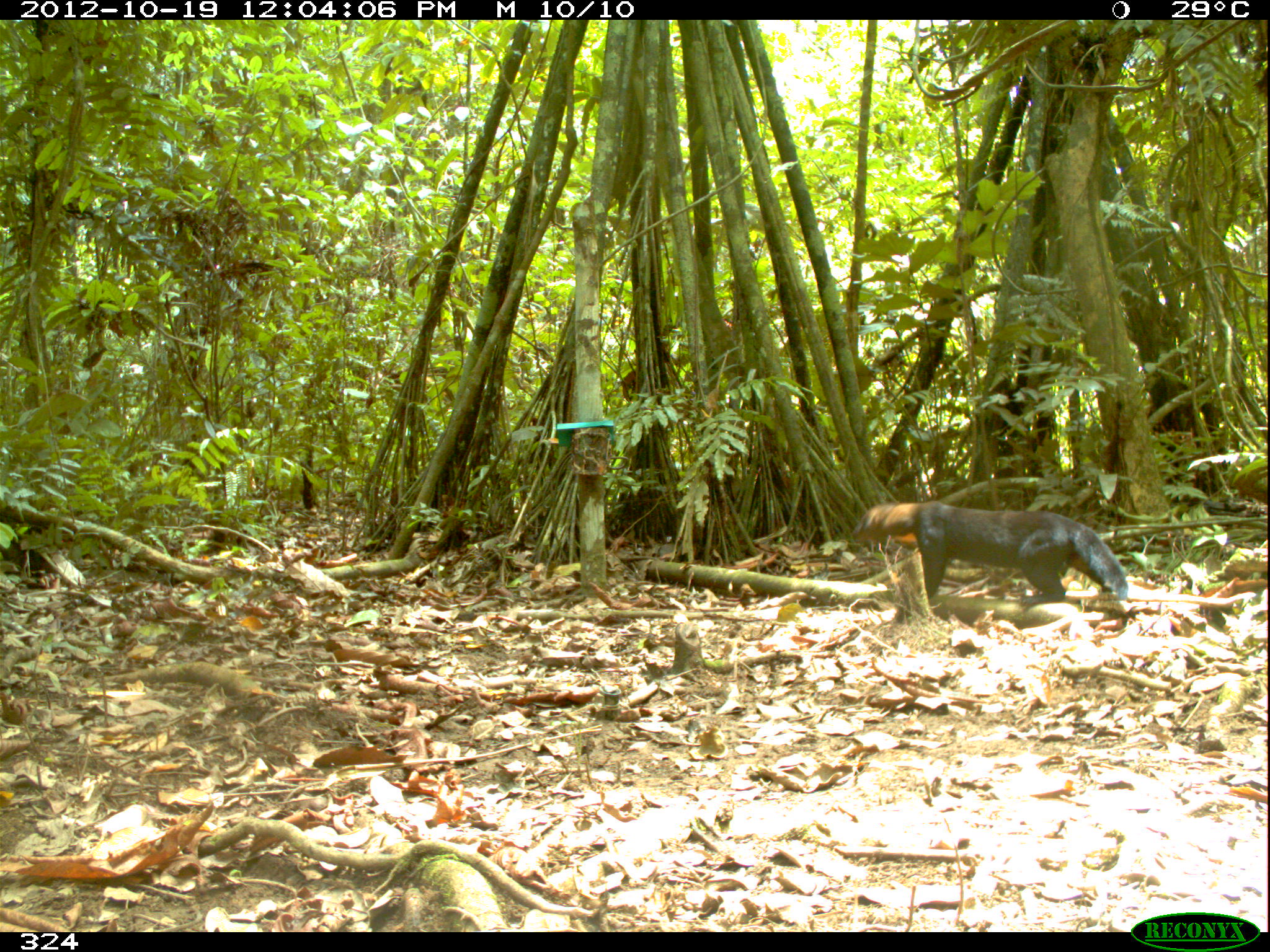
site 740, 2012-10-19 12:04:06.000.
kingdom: Animalia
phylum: Chordata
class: Mammalia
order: Carnivora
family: Mustelidae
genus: Eira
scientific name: Eira barbara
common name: tayra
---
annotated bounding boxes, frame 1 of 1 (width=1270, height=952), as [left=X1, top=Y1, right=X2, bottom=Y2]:
eira barbara: [left=852, top=500, right=1128, bottom=622]